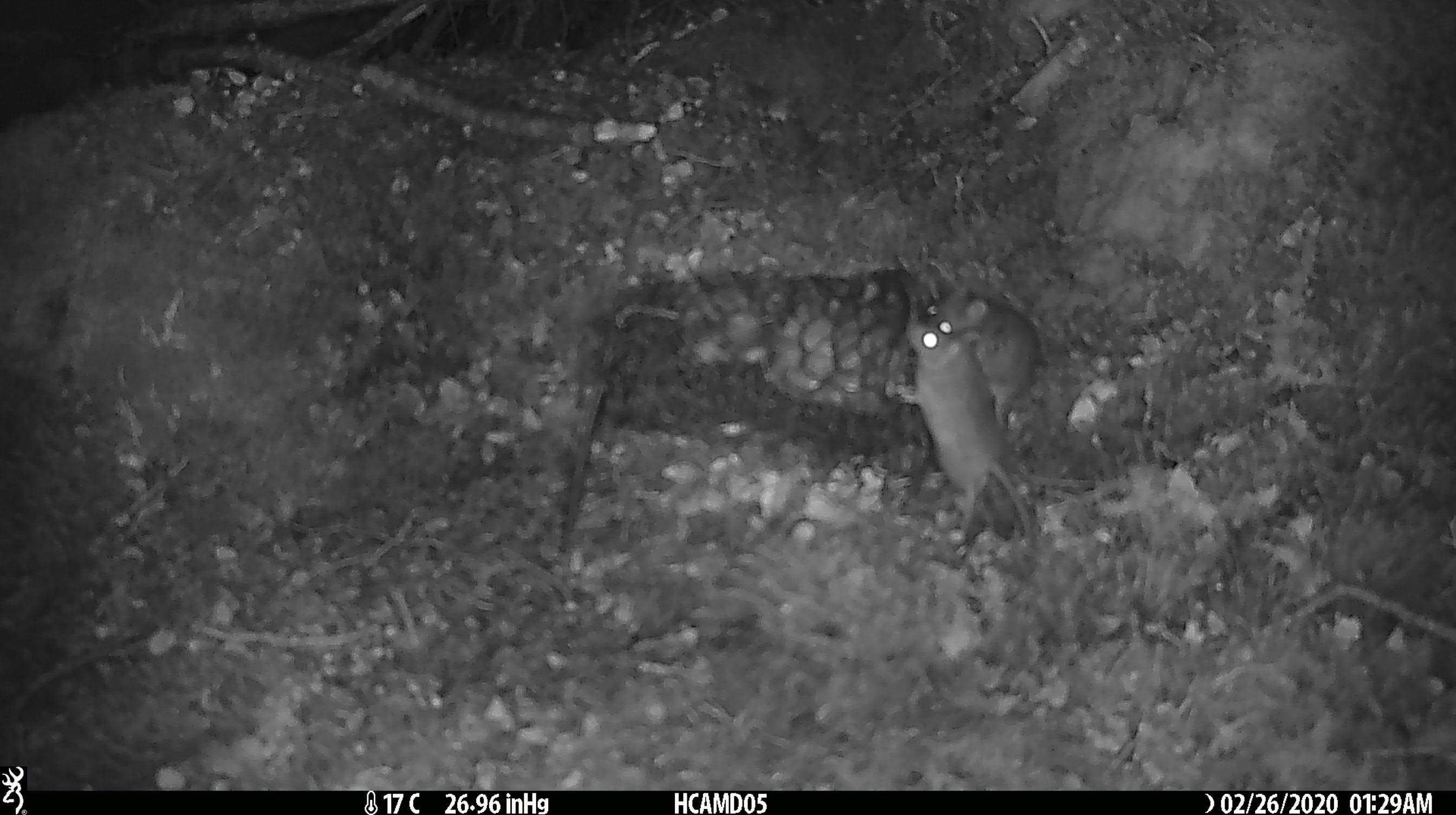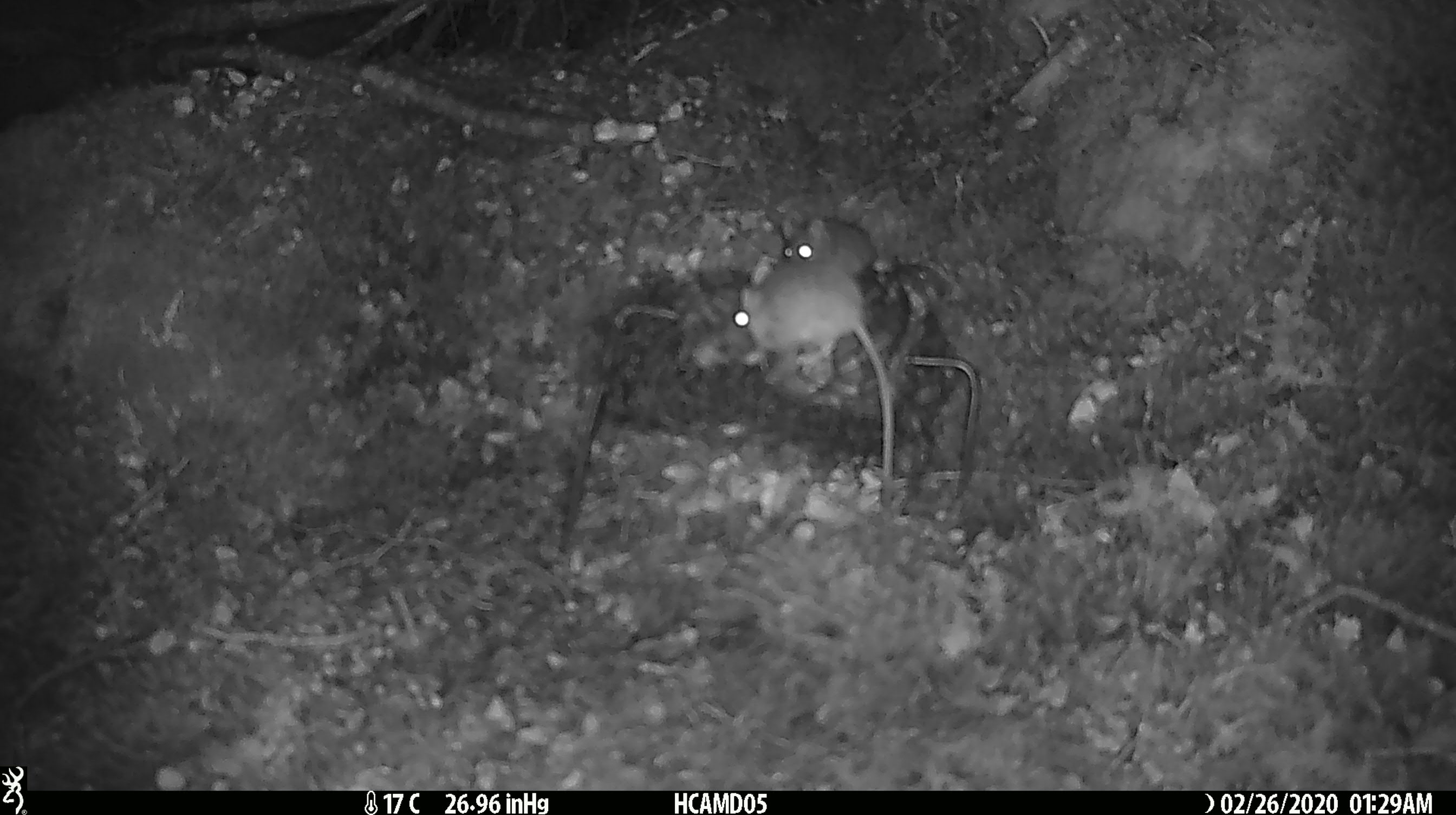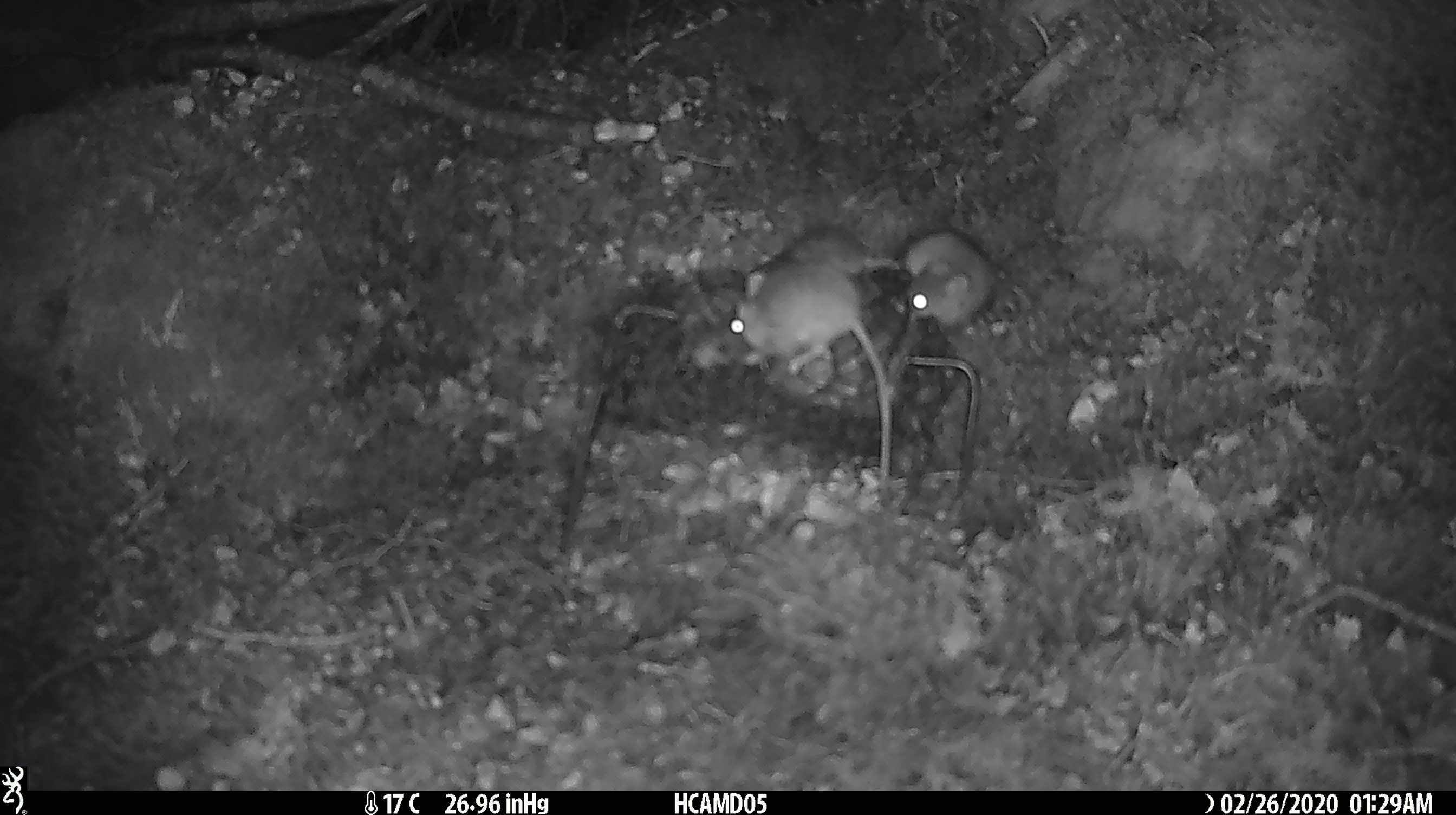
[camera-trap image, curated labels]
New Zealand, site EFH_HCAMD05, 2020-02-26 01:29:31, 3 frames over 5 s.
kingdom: Animalia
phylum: Chordata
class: Mammalia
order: Rodentia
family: Muridae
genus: Mus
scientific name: Mus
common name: mouse